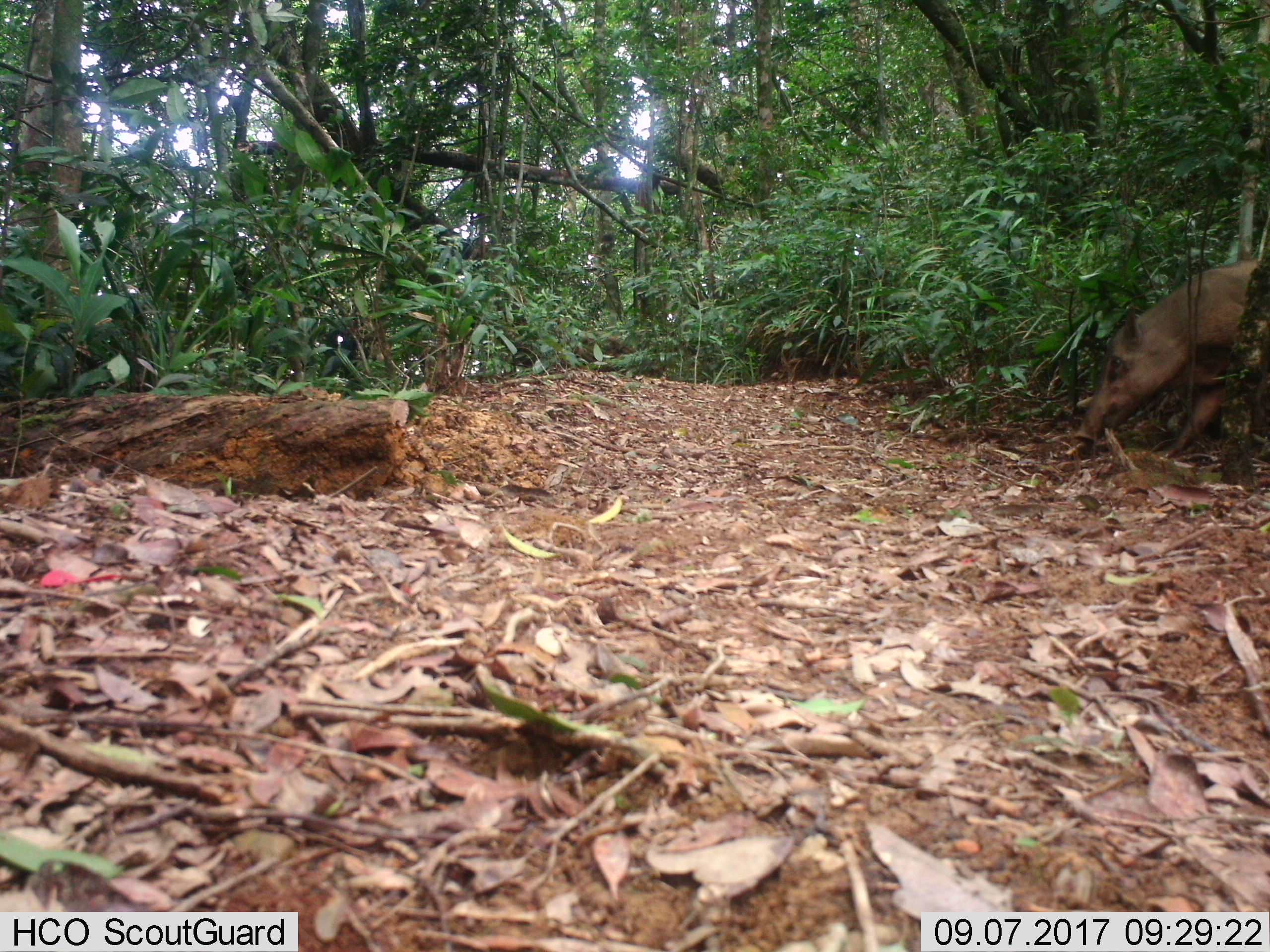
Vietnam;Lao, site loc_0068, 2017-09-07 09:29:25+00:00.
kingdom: Animalia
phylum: Chordata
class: Mammalia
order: Artiodactyla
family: Suidae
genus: Sus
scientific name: Sus scrofa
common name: eurasian wild pig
Eurasian wild pig (Sus scrofa). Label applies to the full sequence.